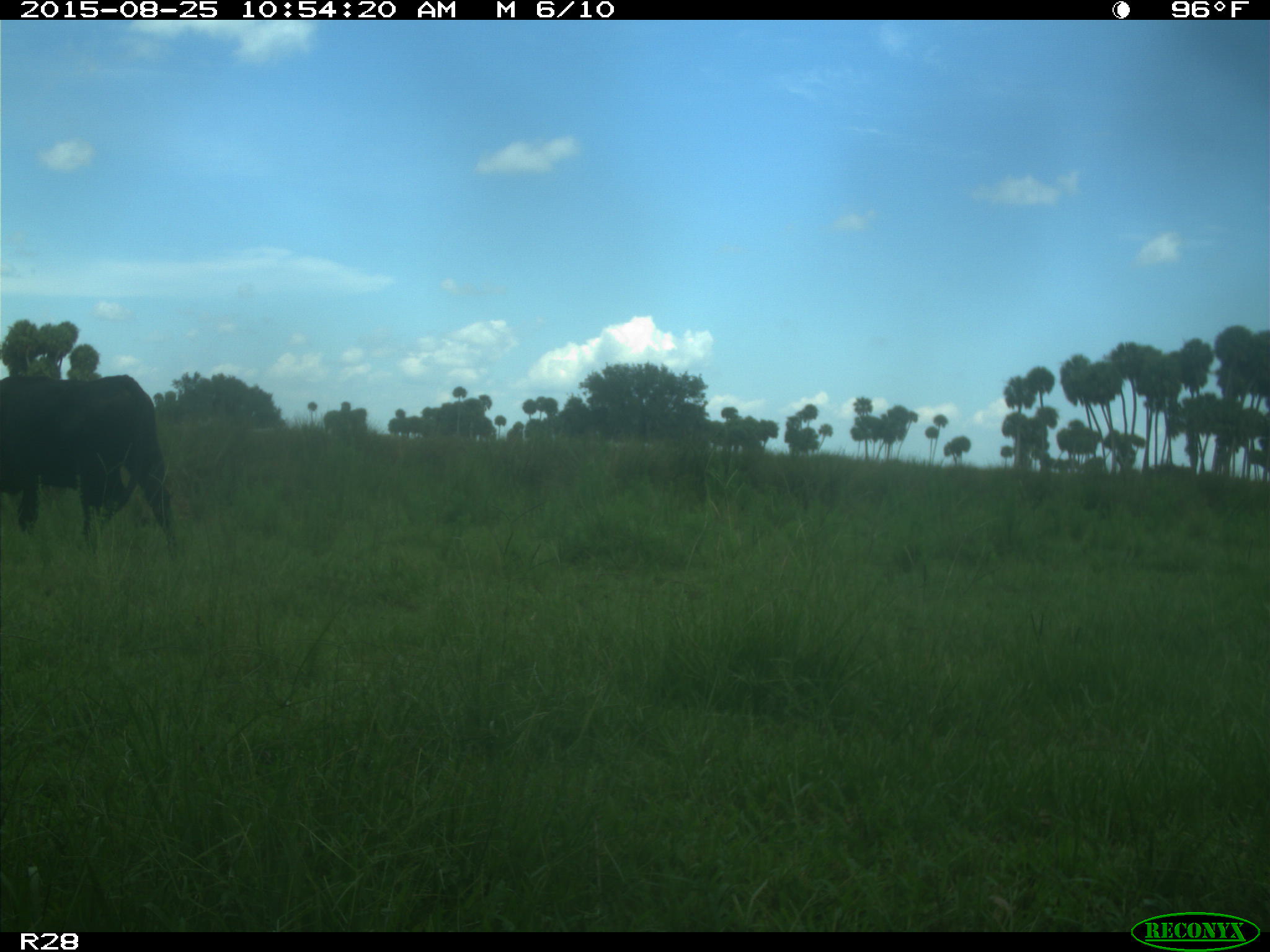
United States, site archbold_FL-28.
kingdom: Animalia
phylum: Chordata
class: Mammalia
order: Artiodactyla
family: Bovidae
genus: Bos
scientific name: Bos taurus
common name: domestic cow